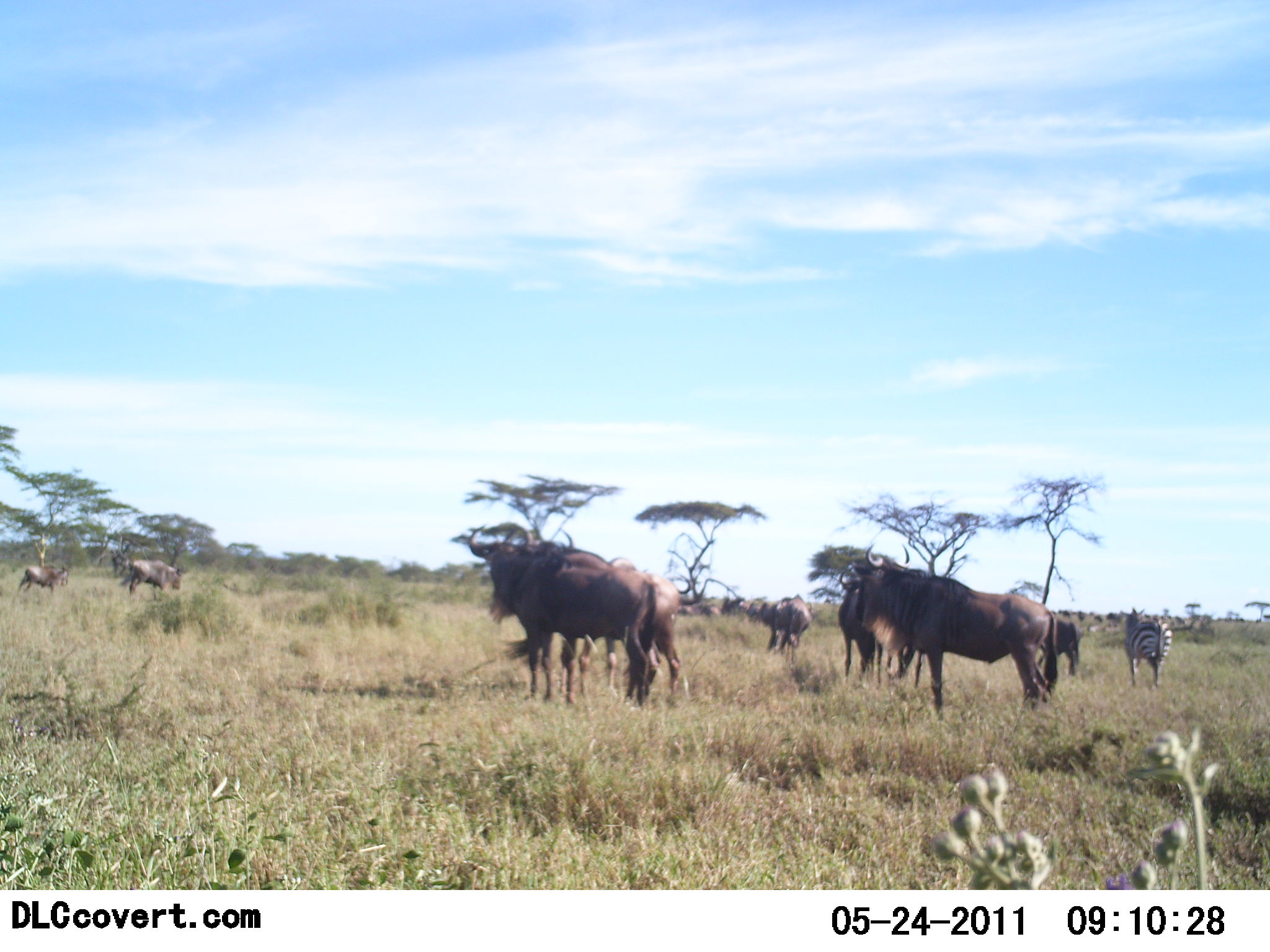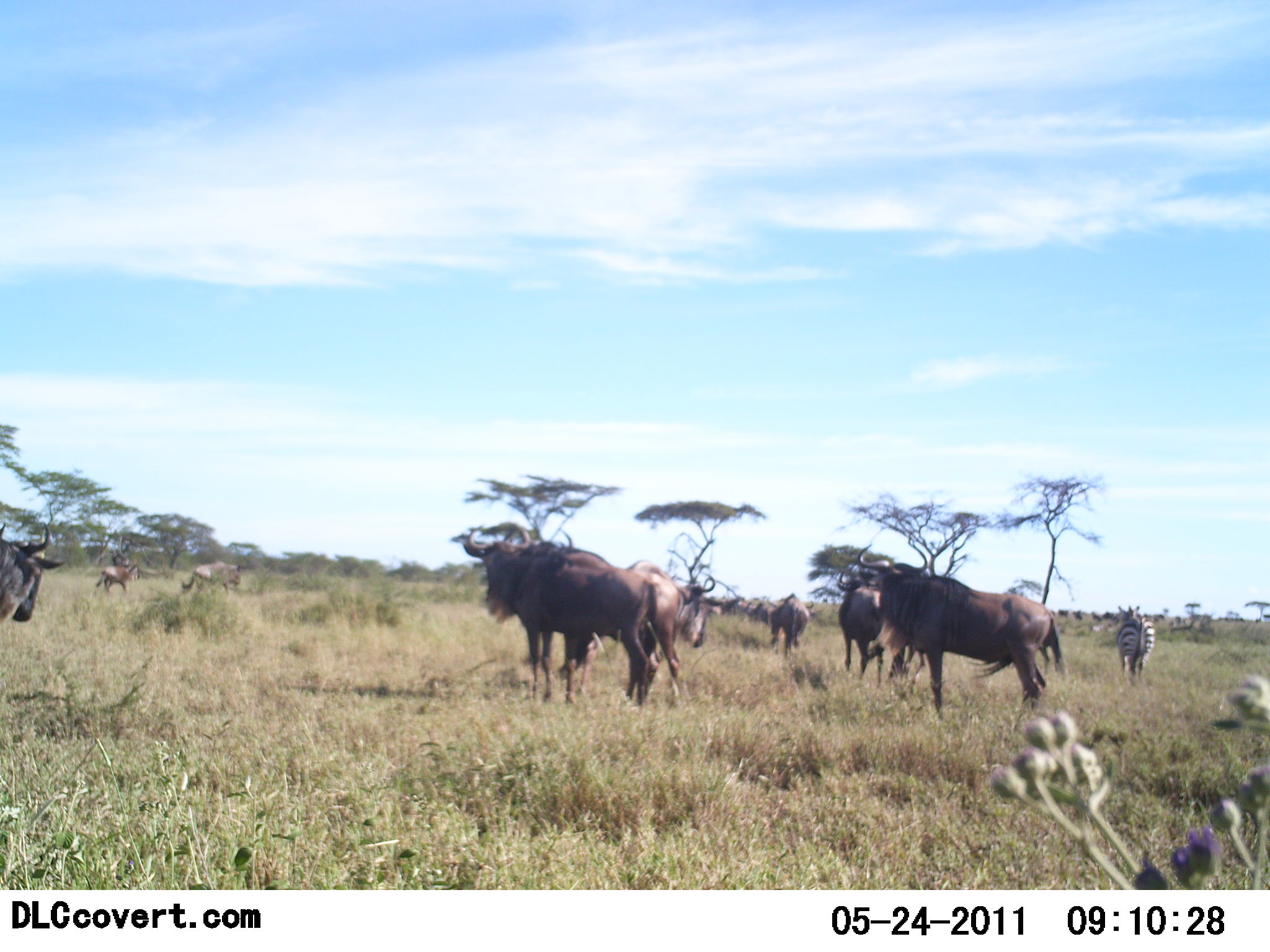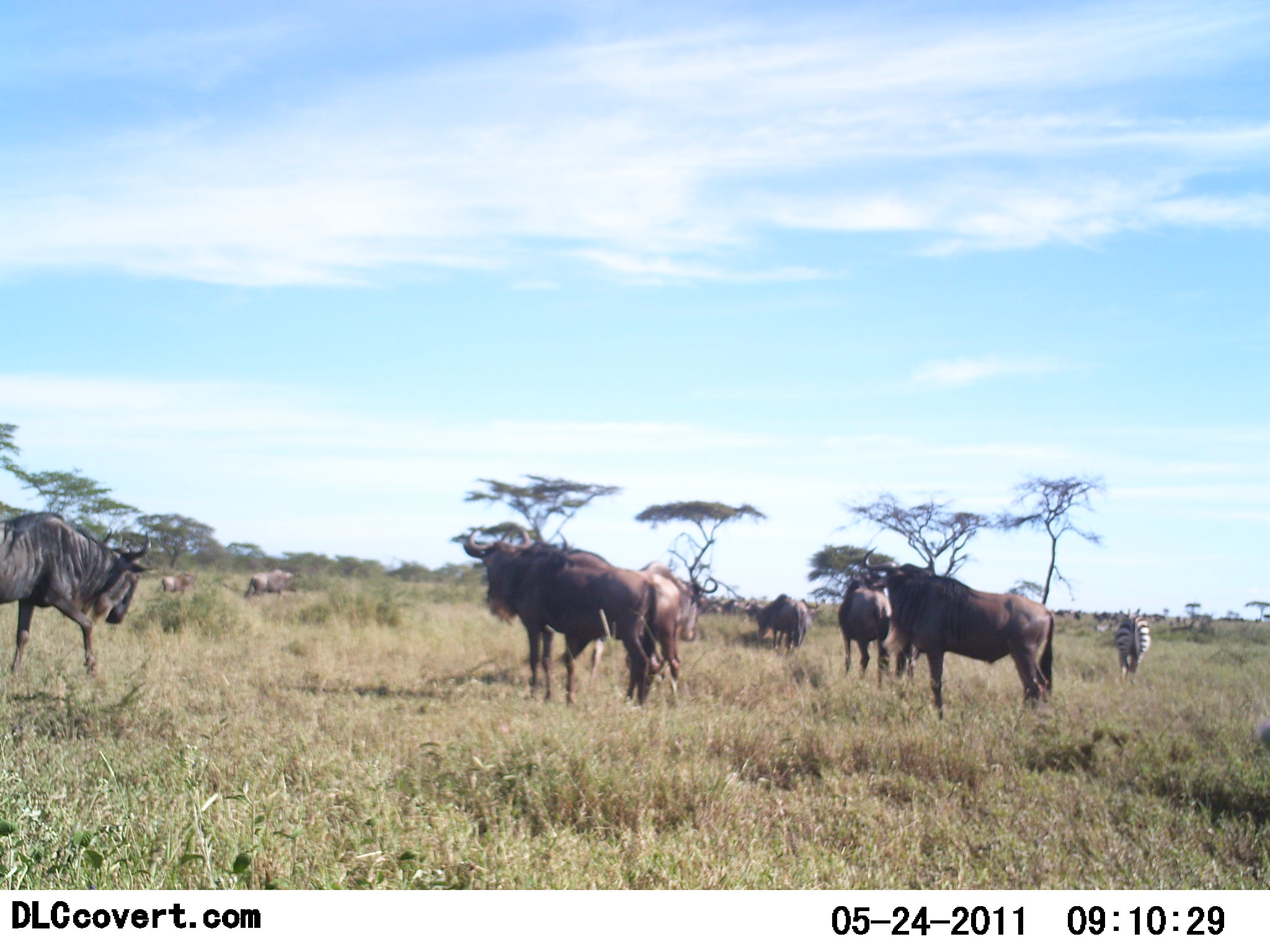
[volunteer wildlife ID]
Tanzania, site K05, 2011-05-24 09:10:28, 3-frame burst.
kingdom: Animalia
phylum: Chordata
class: Mammalia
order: Artiodactyla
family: Bovidae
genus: Connochaetes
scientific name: Connochaetes taurinus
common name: blue wildebeest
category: wildebeest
Wildebeest (blue wildebeest) (Connochaetes taurinus), count 11-50. Behavior (volunteer vote fractions): standing 71%, resting 7%, moving 64%, interacting 0%. Young present (vote fraction): 7%. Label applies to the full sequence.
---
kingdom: Animalia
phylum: Chordata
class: Mammalia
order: Perissodactyla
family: Equidae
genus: Equus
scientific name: Equus quagga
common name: plains zebra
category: zebra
Zebra (plains zebra) (Equus quagga), count 1. Behavior (volunteer vote fractions): standing 33%, resting 0%, moving 58%, interacting 0%. Young present (vote fraction): 0%. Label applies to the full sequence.